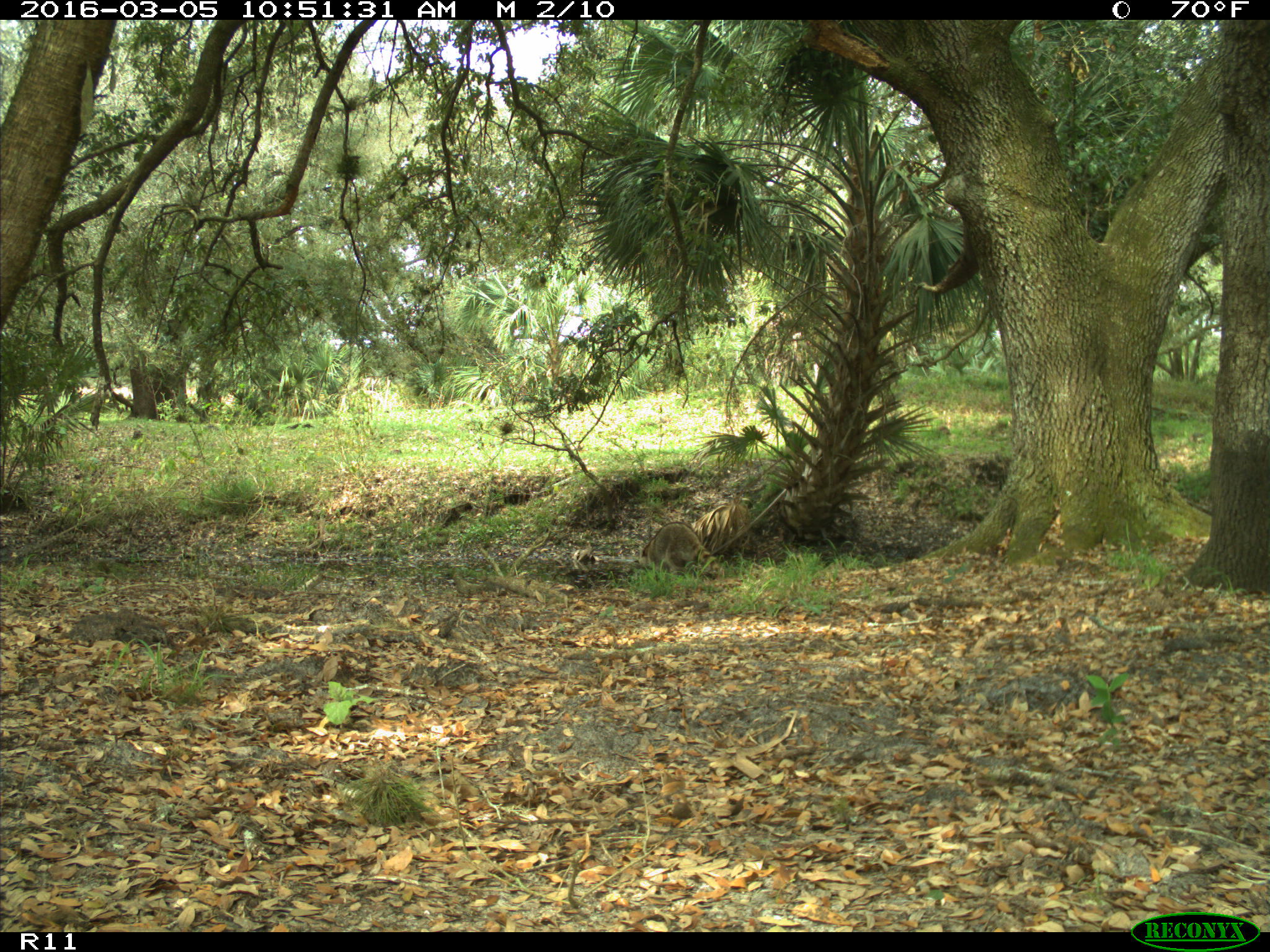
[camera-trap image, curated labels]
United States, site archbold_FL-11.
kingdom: Animalia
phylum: Chordata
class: Mammalia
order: Carnivora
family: Procyonidae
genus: Procyon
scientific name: Procyon lotor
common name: common raccoon